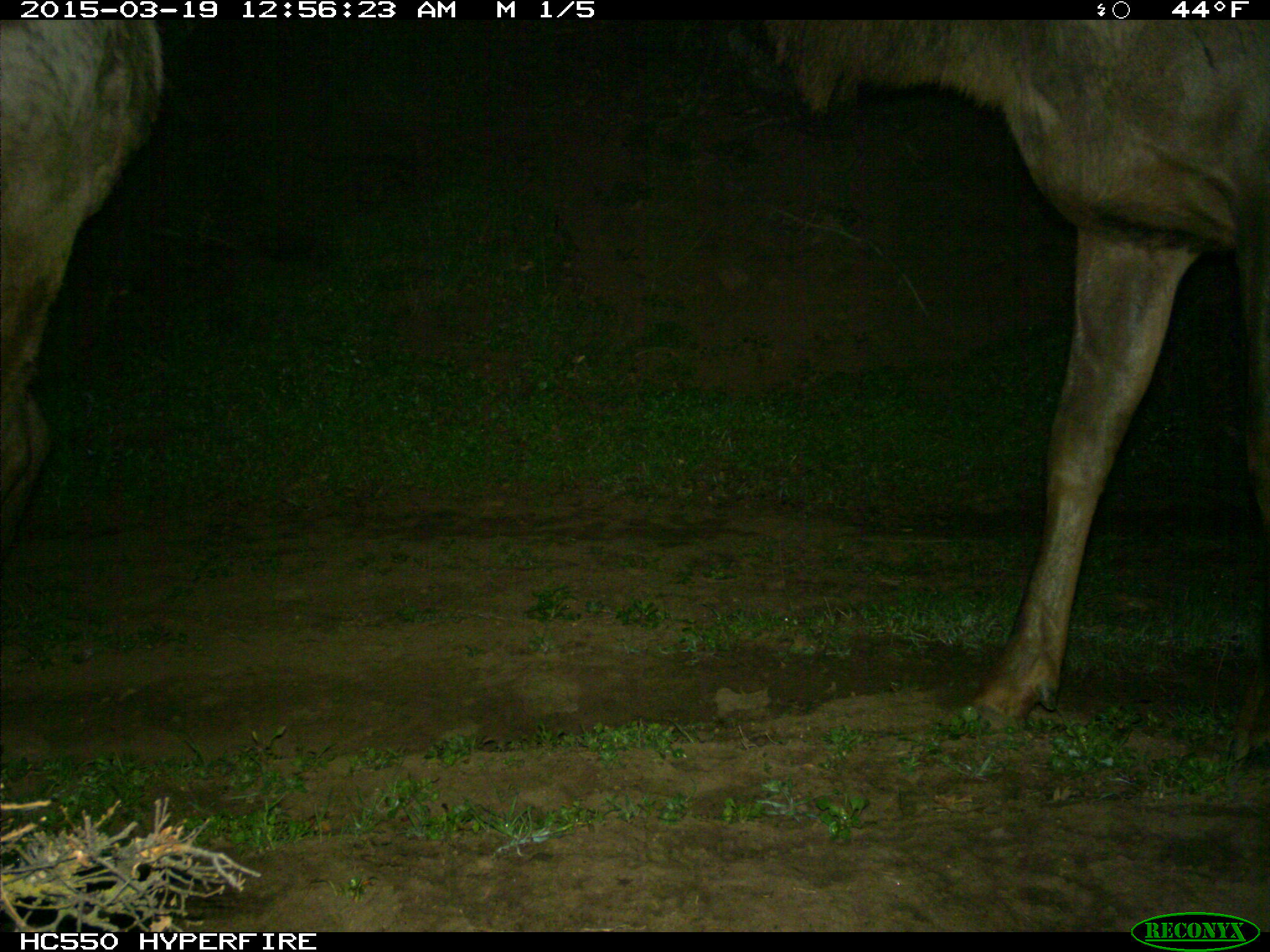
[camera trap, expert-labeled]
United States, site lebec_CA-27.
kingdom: Animalia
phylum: Chordata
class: Mammalia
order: Artiodactyla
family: Cervidae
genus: Cervus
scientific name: Cervus canadensis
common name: elk